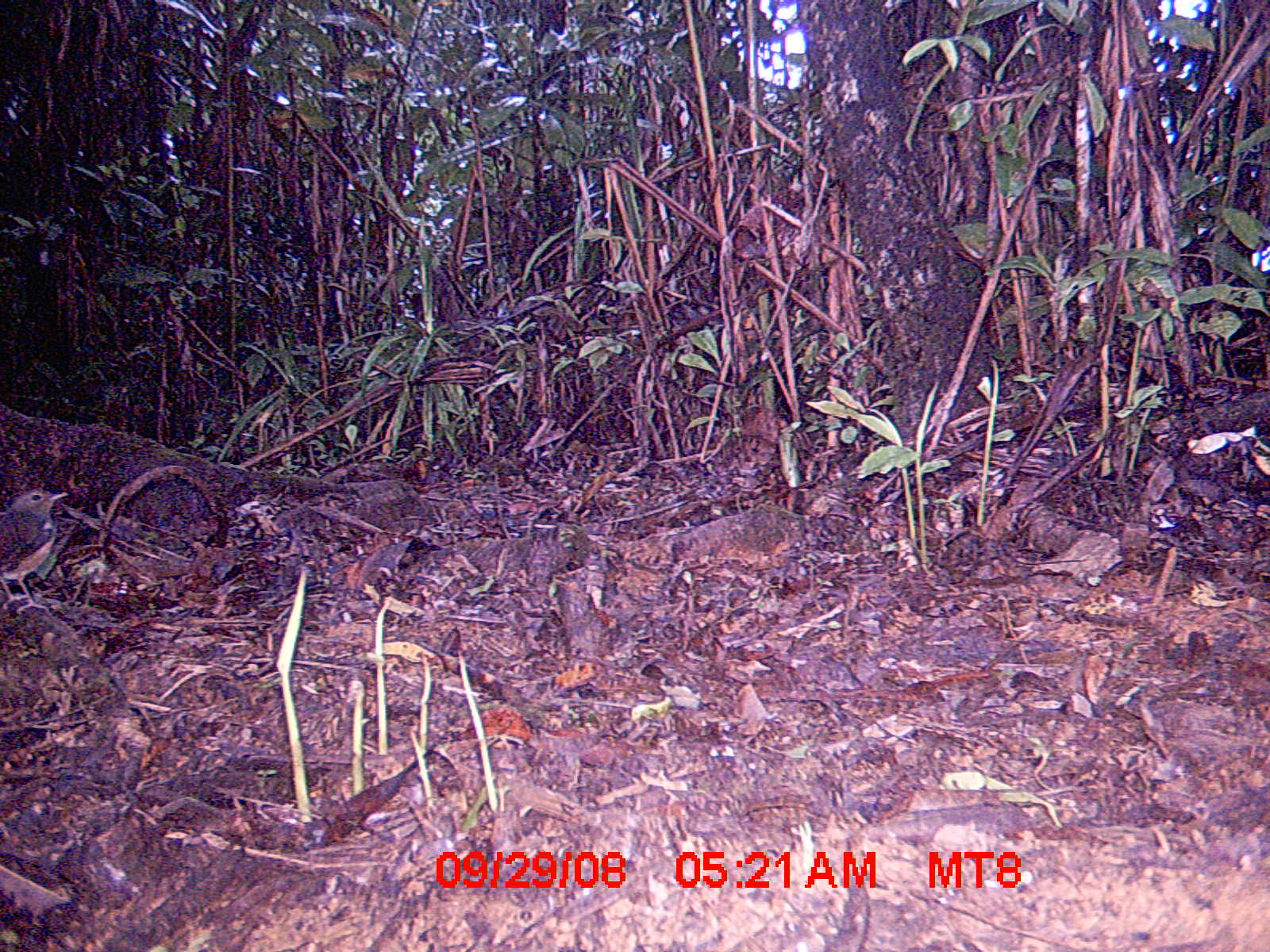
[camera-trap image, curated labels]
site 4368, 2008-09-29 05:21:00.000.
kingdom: Animalia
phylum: Chordata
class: Aves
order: Passeriformes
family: Muscicapidae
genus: Copsychus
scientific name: Copsychus albospecularis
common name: madagascar magpie-robin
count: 1